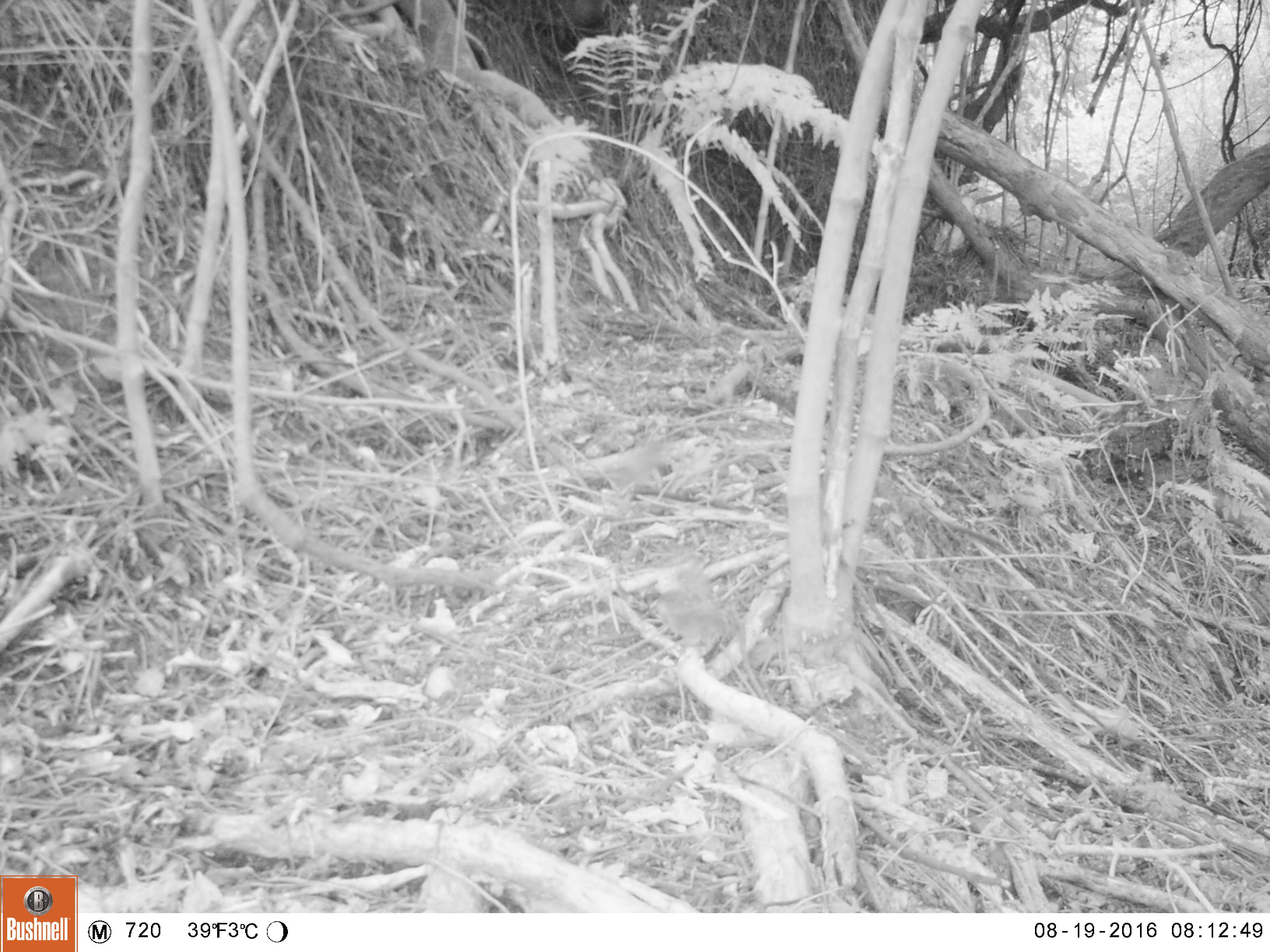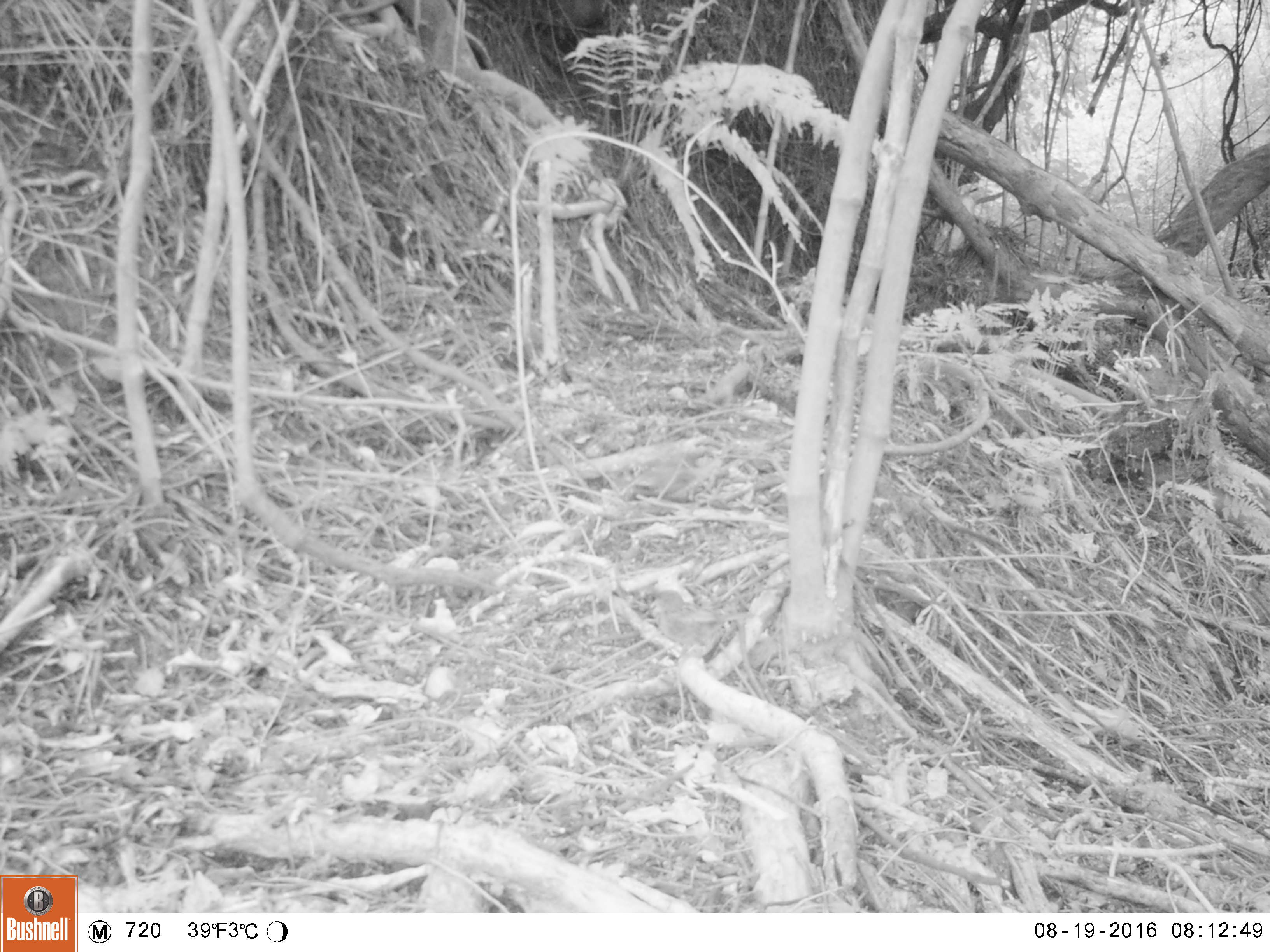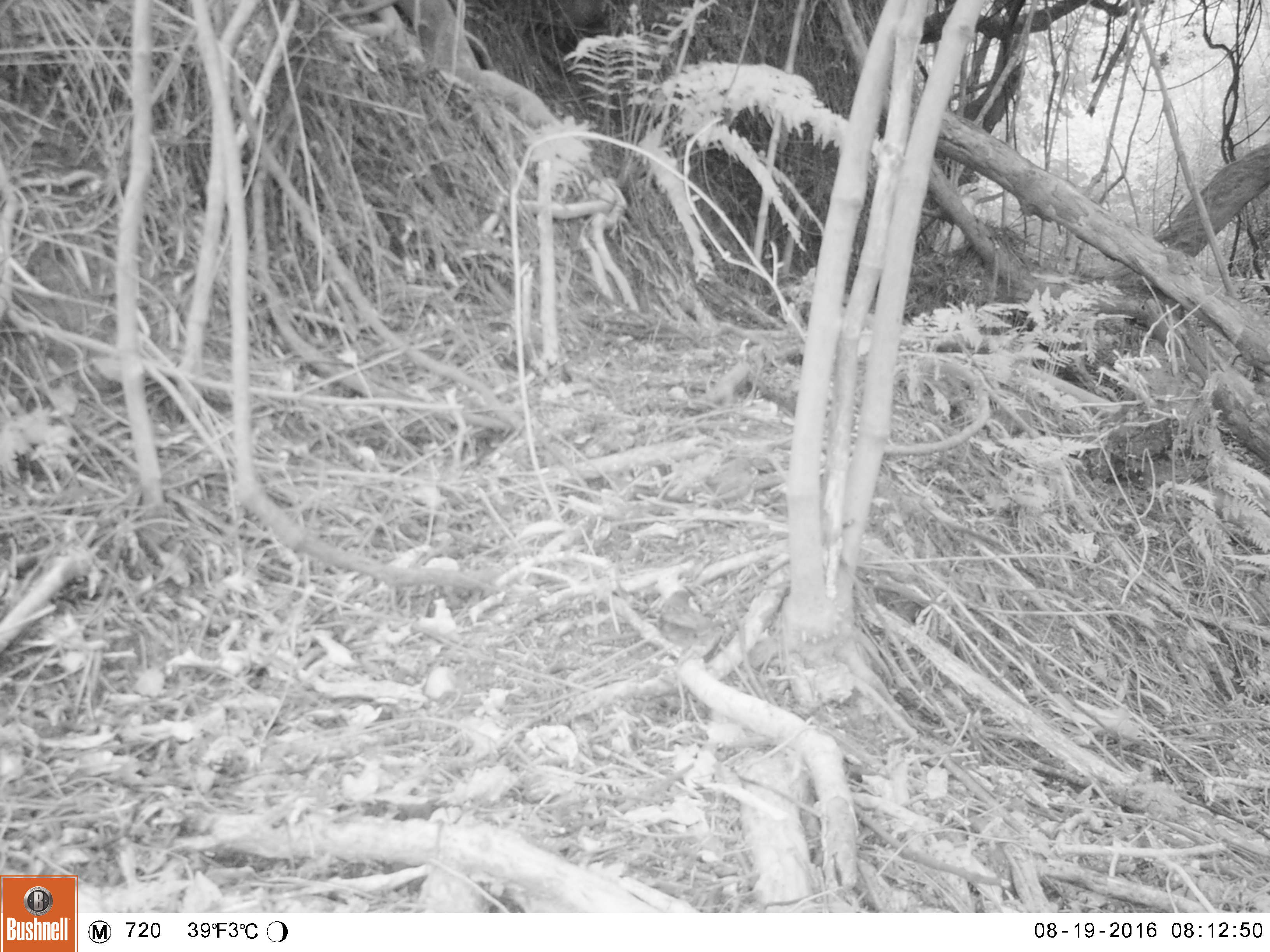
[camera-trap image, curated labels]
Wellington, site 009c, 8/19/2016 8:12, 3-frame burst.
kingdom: Animalia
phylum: Chordata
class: Aves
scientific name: Aves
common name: bird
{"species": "bird (Aves)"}